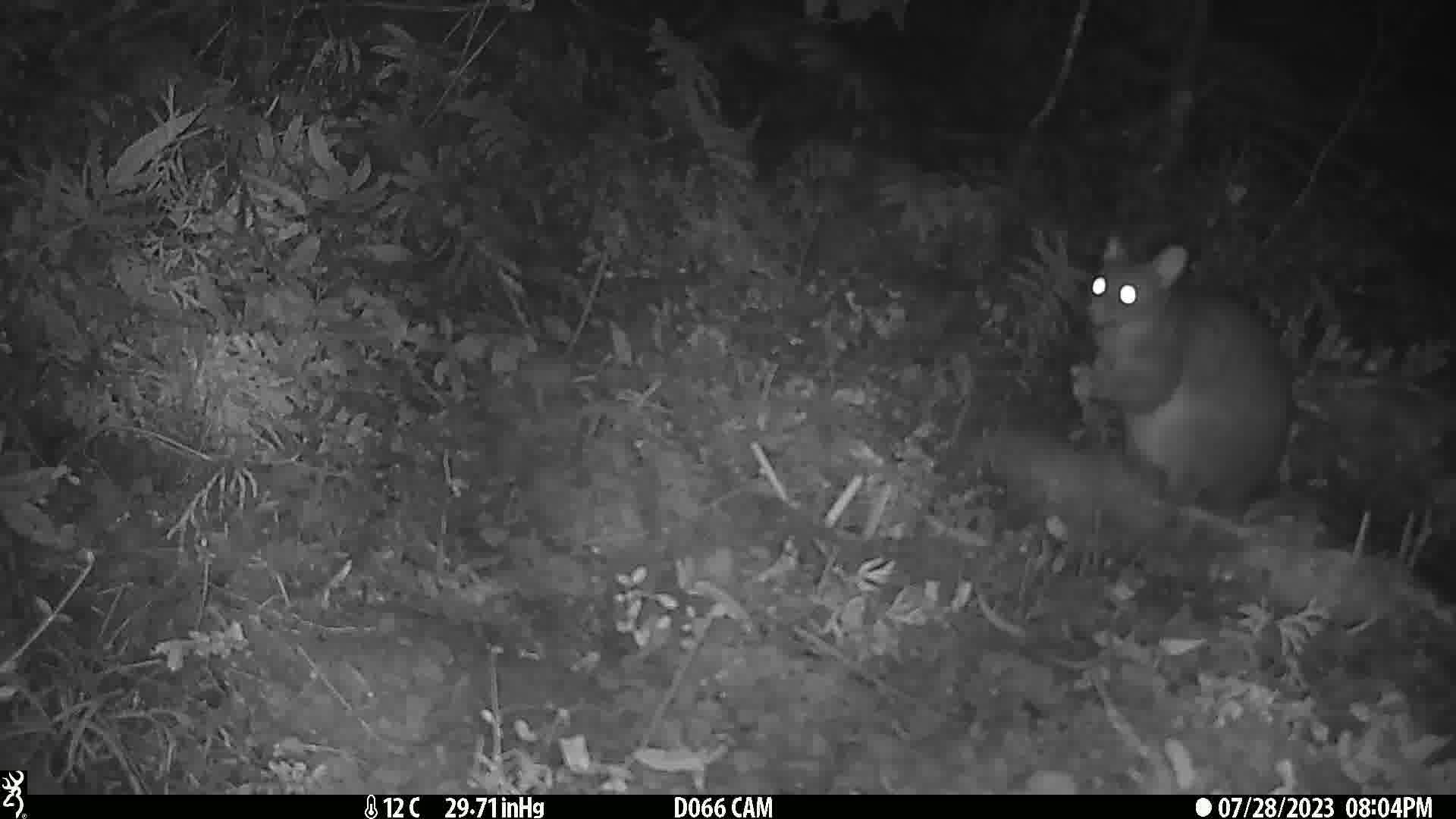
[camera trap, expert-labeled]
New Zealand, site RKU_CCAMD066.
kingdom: Animalia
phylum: Chordata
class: Mammalia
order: Diprotodontia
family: Phalangeridae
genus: Trichosurus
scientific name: Trichosurus vulpecula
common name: common brushtail possum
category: possum